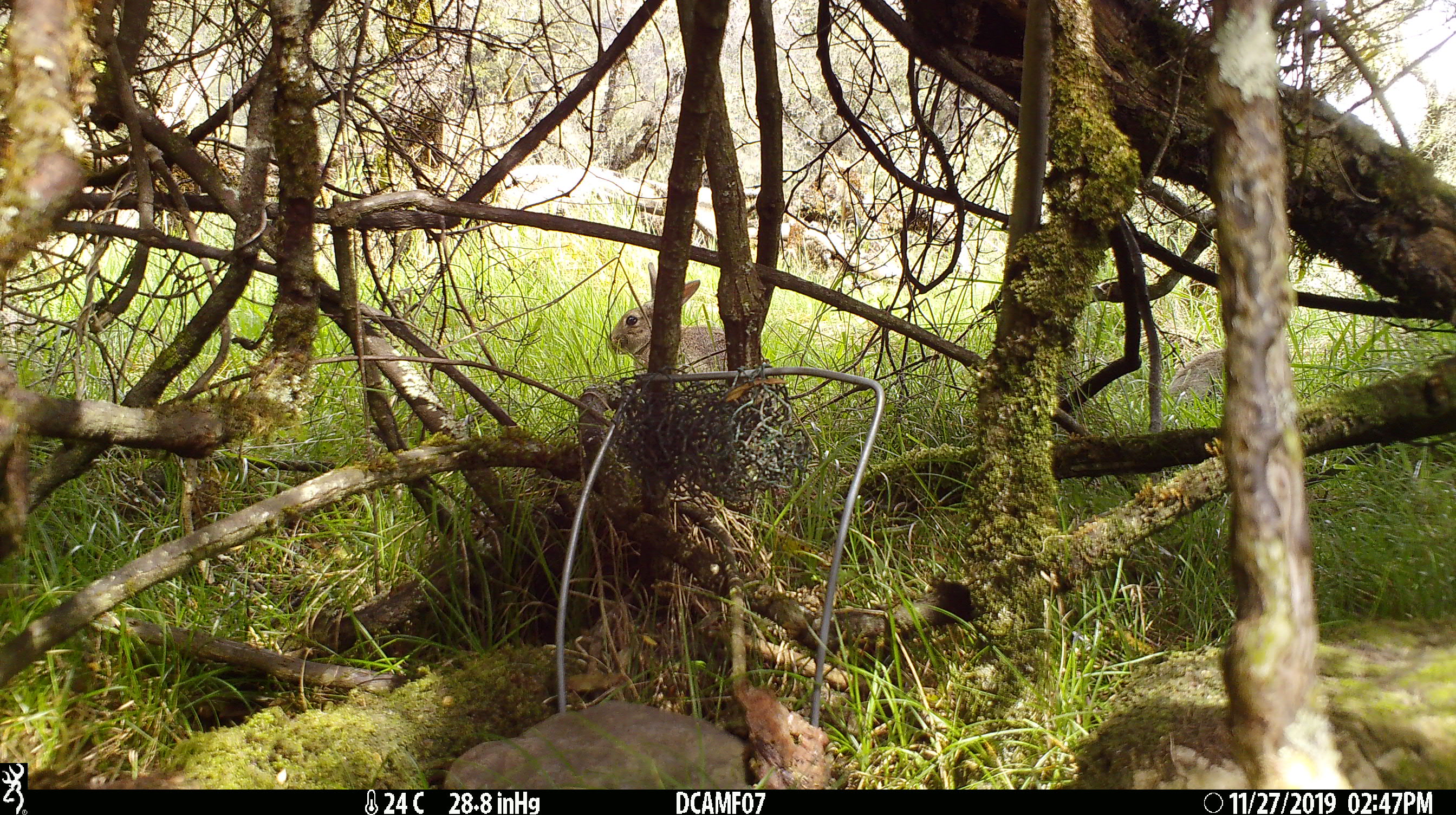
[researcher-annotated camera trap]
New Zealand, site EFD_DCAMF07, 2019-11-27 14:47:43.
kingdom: Animalia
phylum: Chordata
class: Mammalia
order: Lagomorpha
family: Leporidae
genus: Oryctolagus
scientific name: Oryctolagus cuniculus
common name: european rabbit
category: rabbit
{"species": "rabbit (european rabbit) (Oryctolagus cuniculus)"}